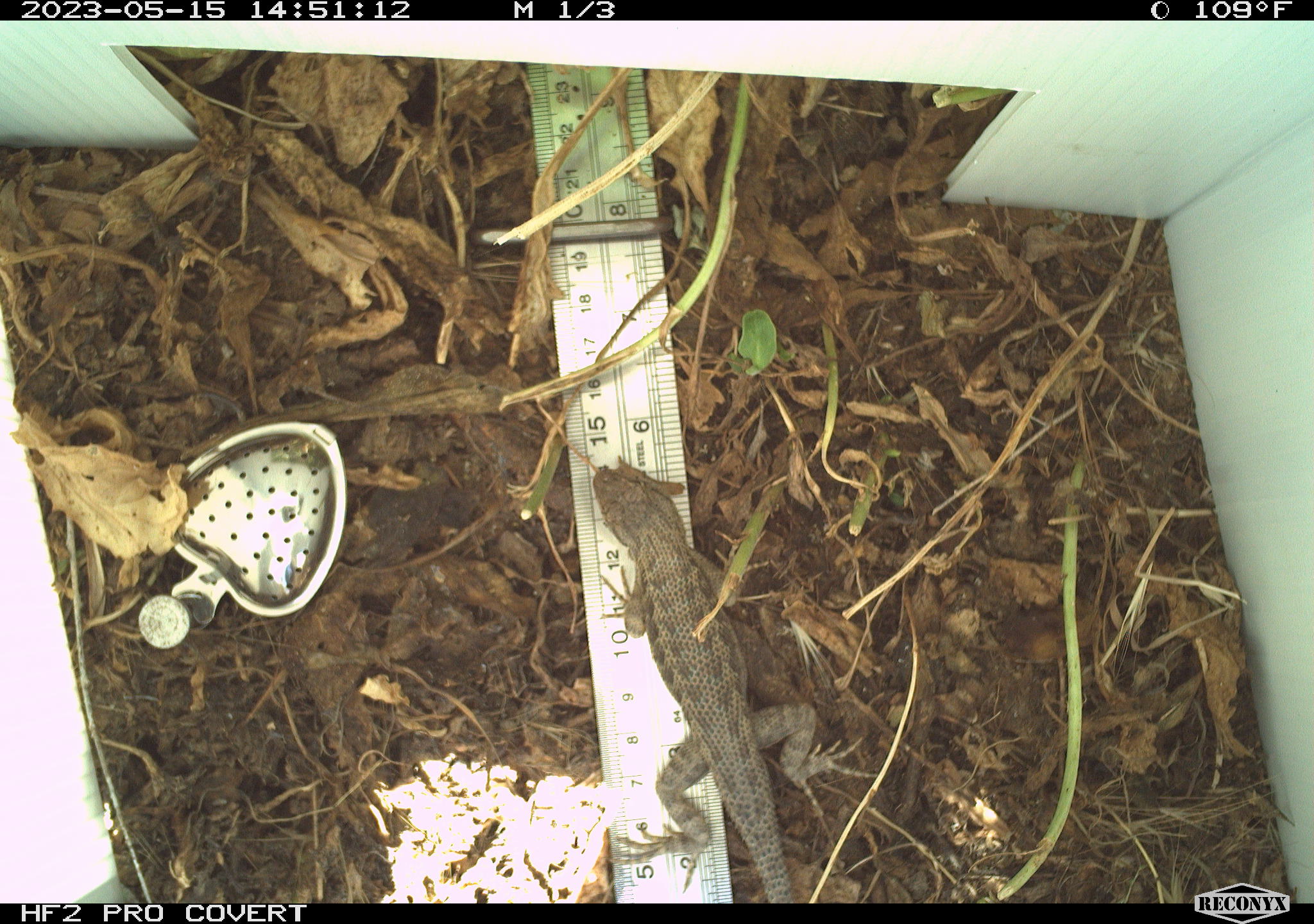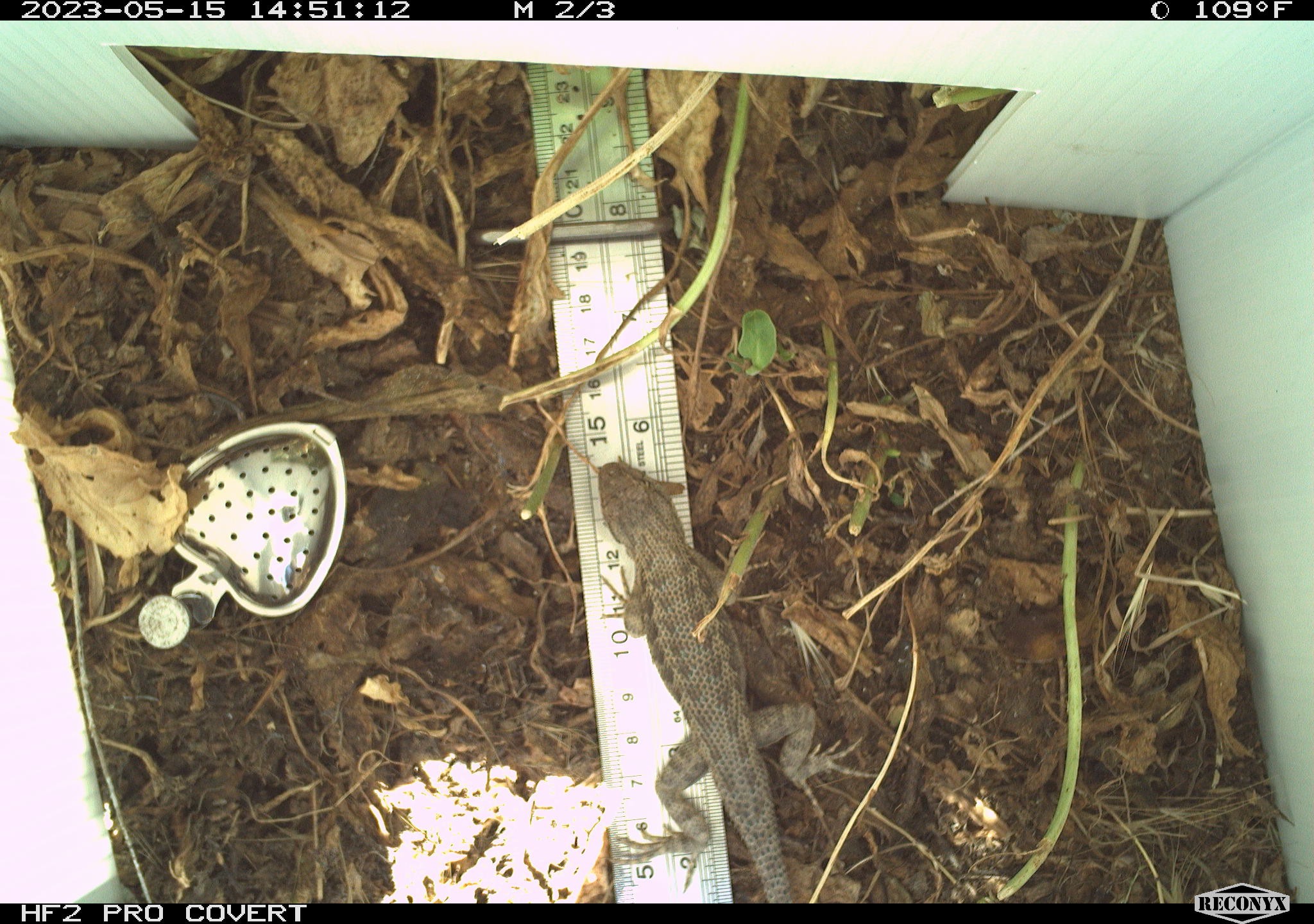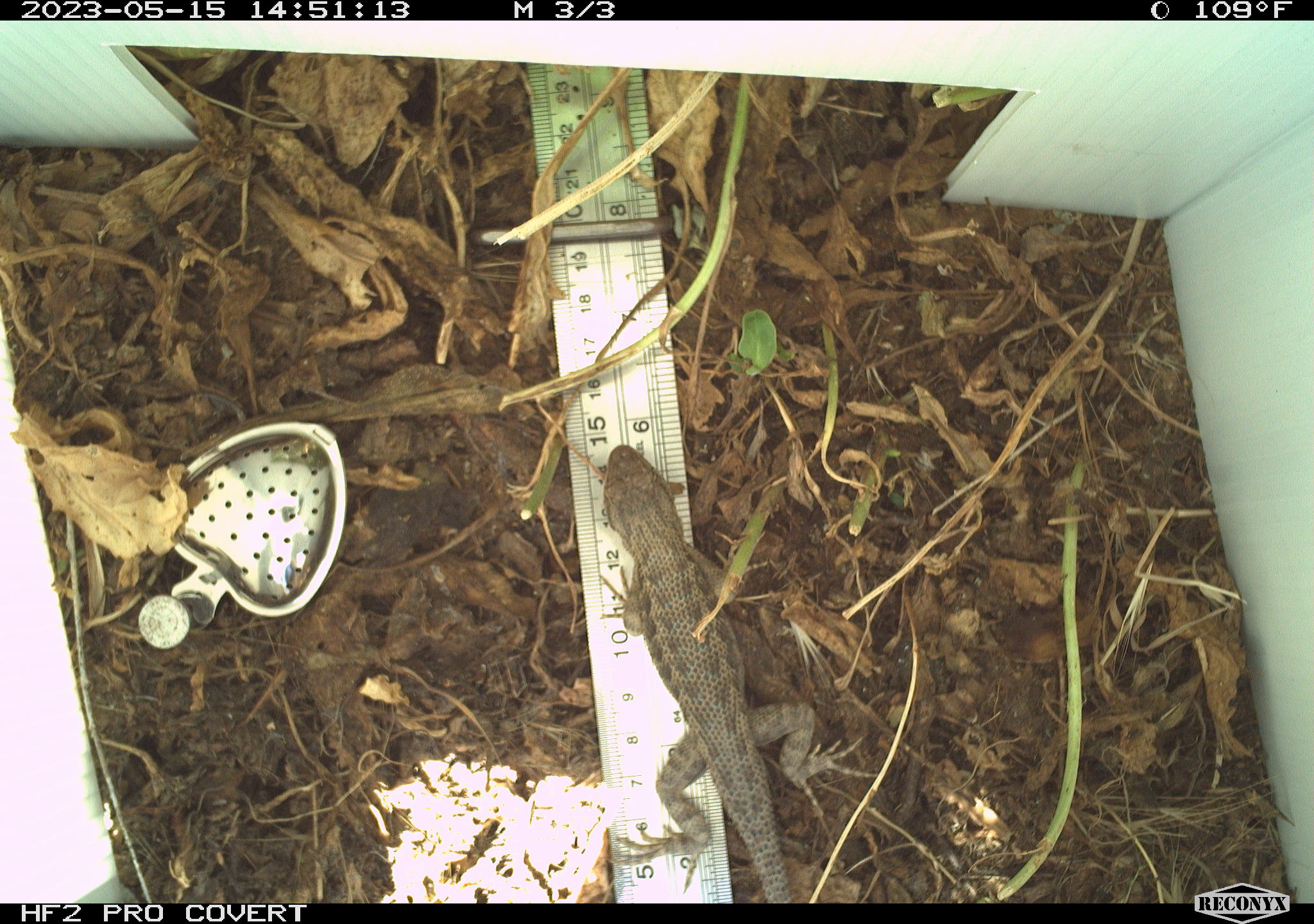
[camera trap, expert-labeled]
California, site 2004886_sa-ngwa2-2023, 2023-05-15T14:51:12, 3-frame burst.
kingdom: Animalia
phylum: Chordata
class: Reptilia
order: Squamata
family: Phrynosomatidae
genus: Uta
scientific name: Uta stansburiana elegans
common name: western side-blotched lizard